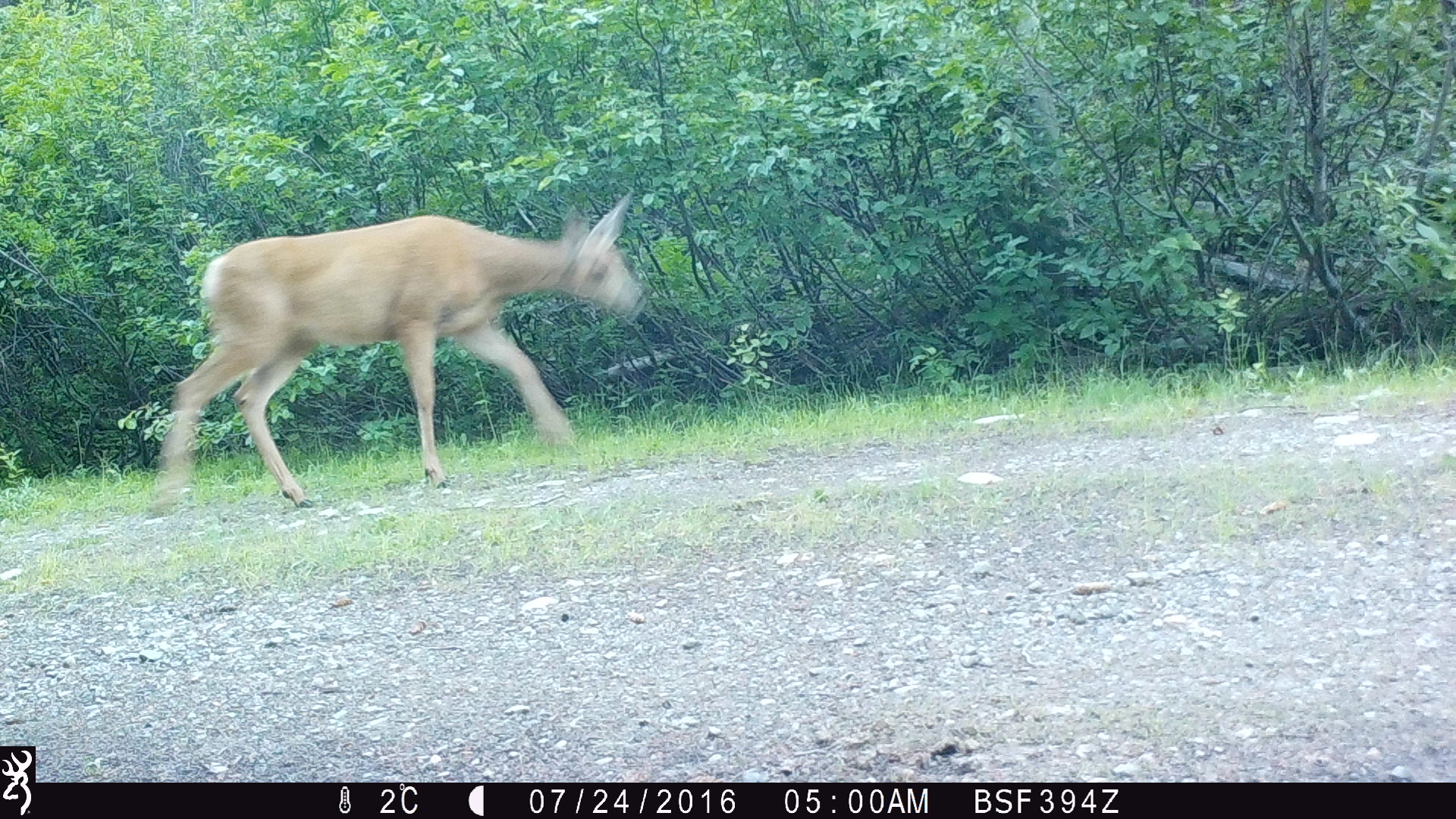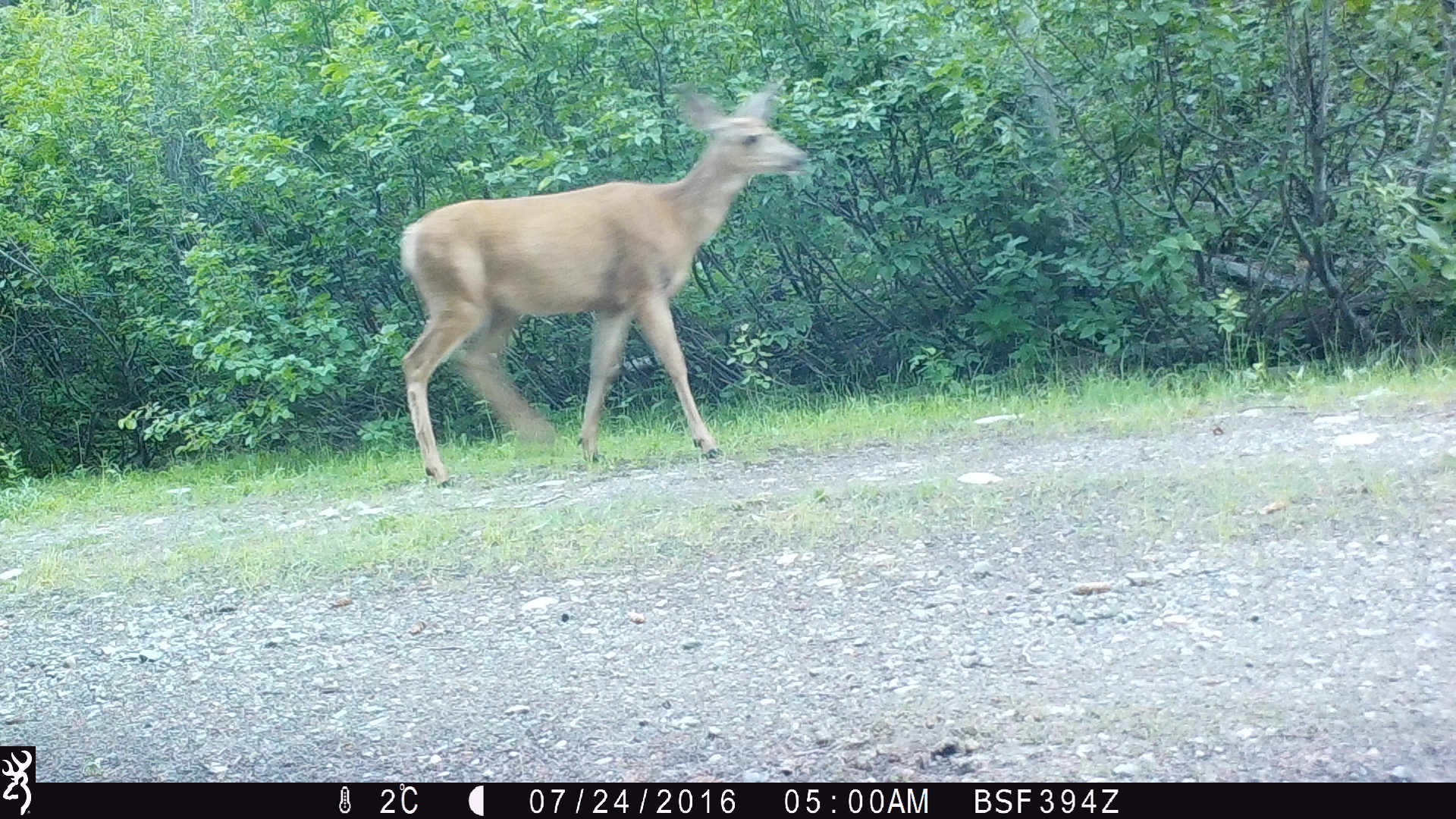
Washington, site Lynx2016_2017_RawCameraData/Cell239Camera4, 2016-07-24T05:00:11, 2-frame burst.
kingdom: Animalia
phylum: Chordata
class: Mammalia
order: Artiodactyla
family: Cervidae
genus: Odocoileus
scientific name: Odocoileus hemionus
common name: mule deer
Odocoileus hemionus (mule deer). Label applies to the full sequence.